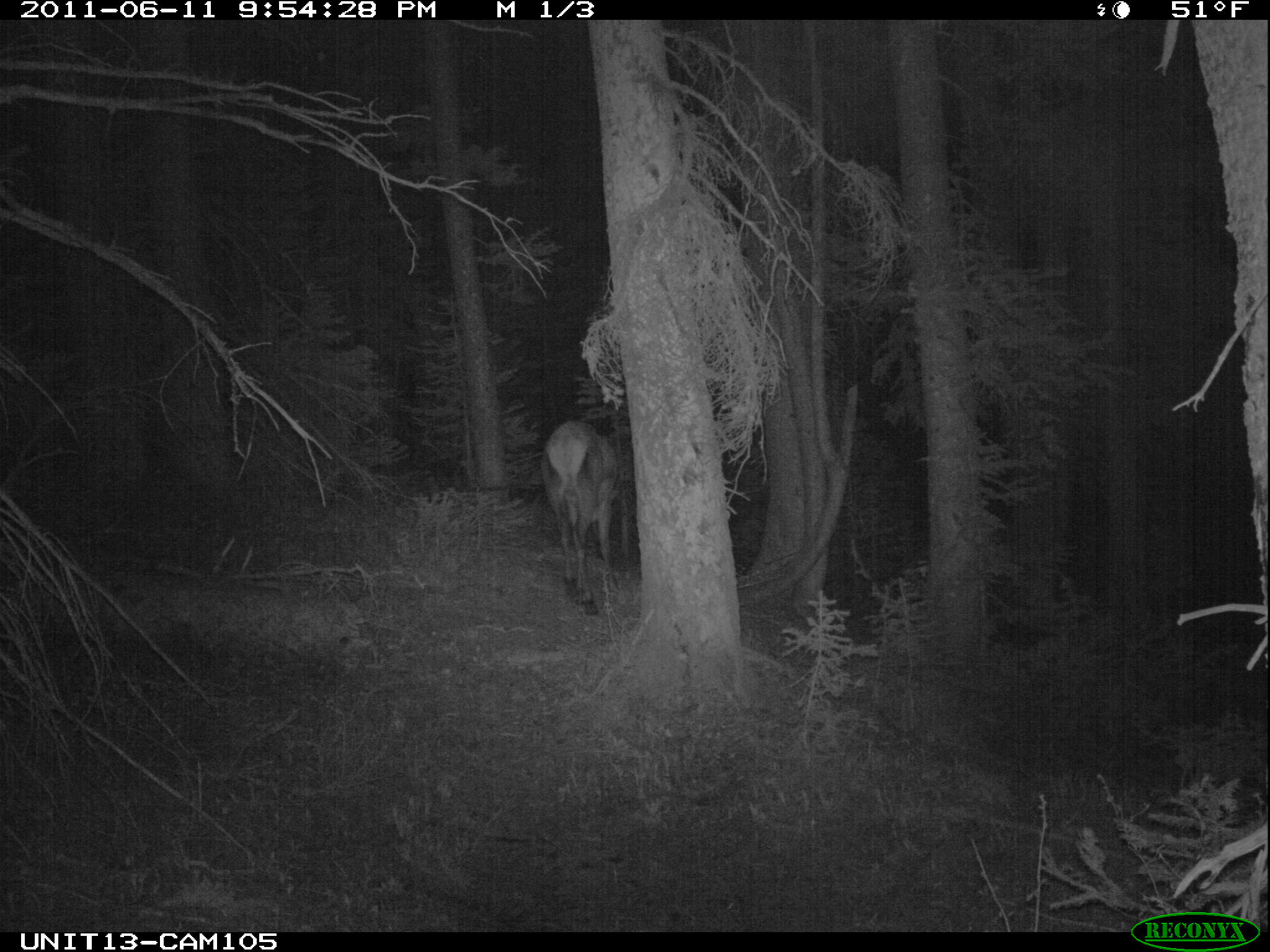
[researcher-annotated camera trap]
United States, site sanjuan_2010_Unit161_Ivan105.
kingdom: Animalia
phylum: Chordata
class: Mammalia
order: Artiodactyla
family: Cervidae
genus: Cervus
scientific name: Cervus elaphus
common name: red deer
Cervus elaphus (red deer).